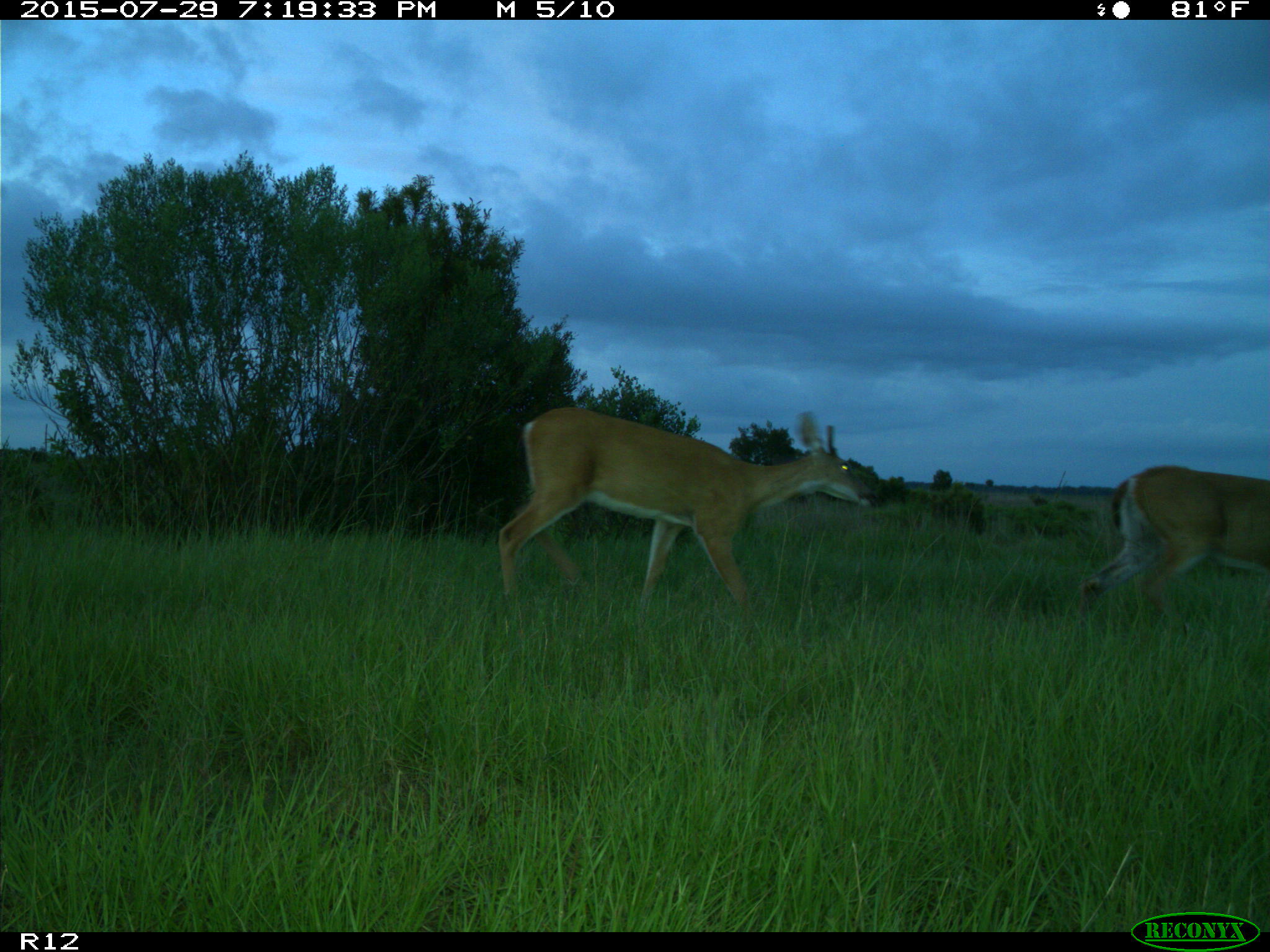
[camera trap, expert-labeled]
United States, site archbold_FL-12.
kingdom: Animalia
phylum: Chordata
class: Mammalia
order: Artiodactyla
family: Cervidae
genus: Odocoileus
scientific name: Odocoileus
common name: deer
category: unidentified deer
Unidentified deer (deer) (Odocoileus).